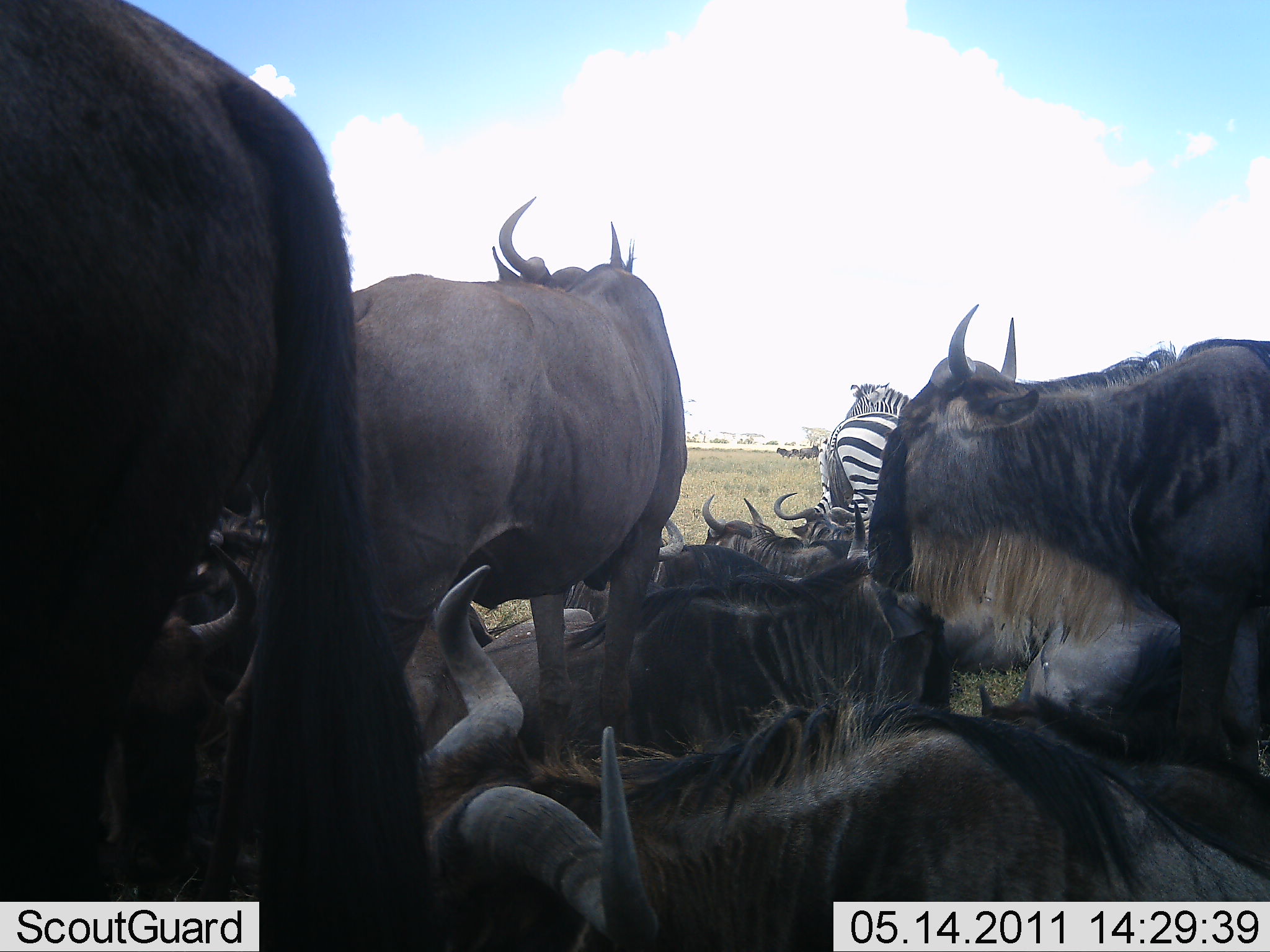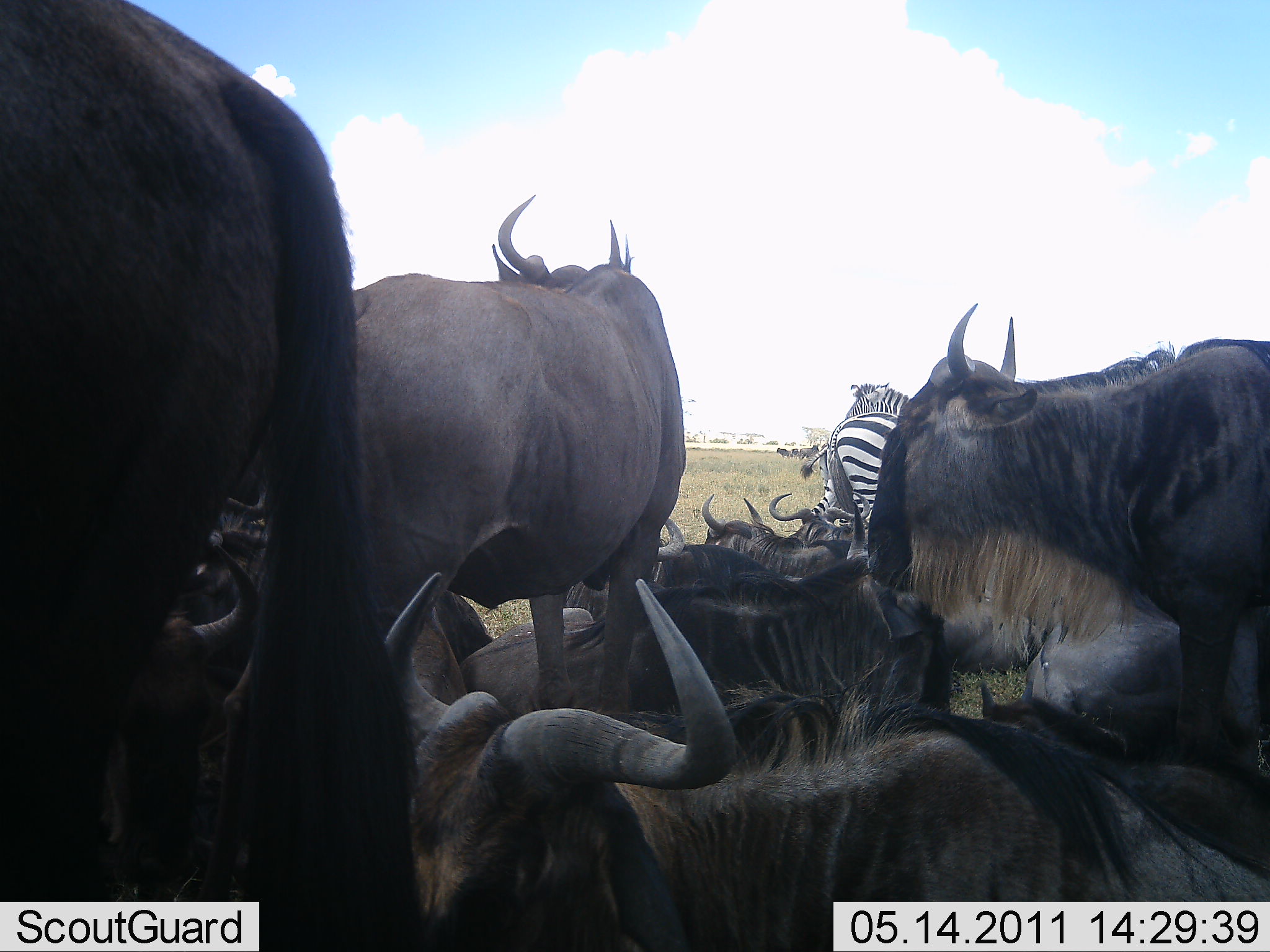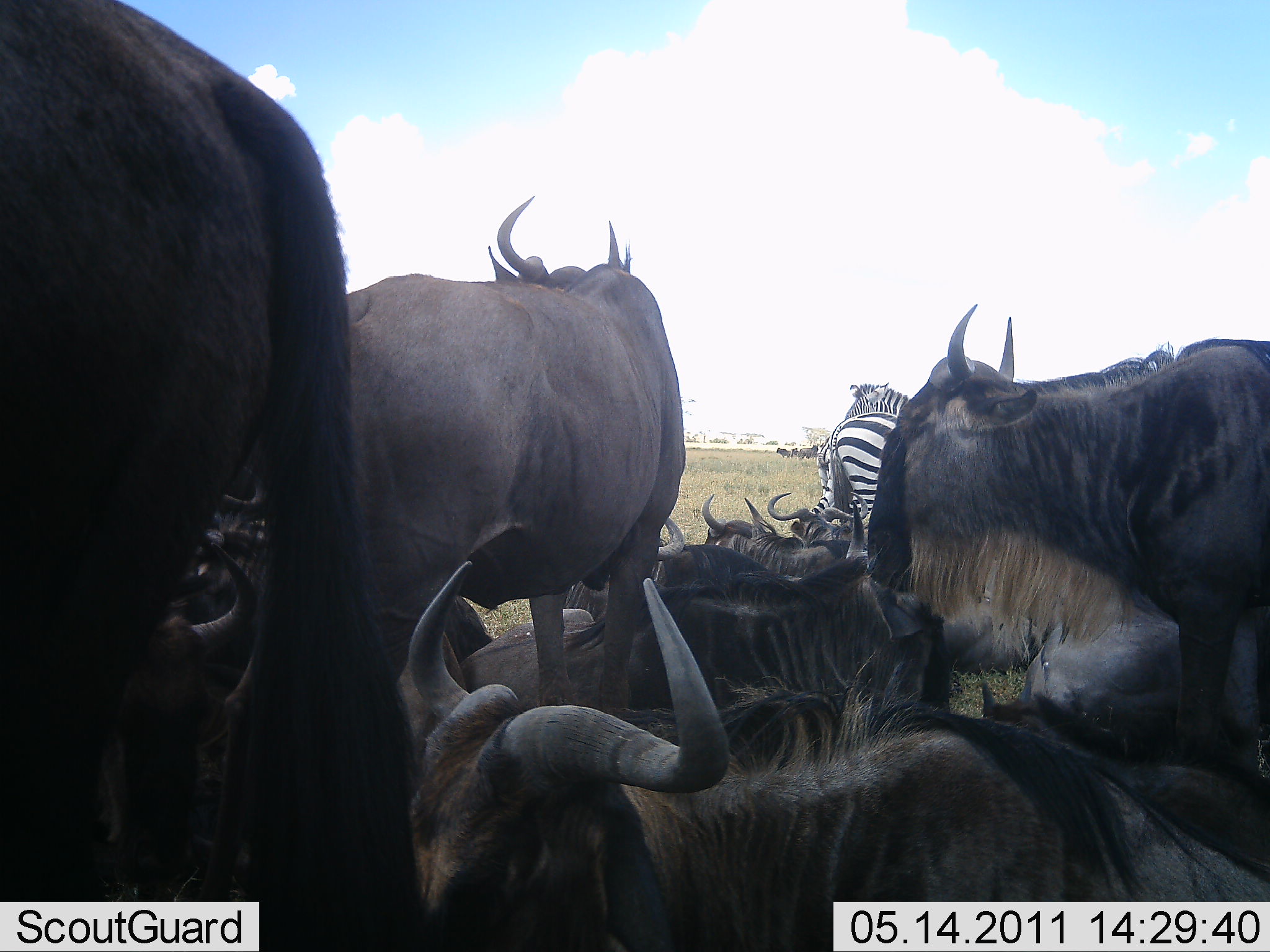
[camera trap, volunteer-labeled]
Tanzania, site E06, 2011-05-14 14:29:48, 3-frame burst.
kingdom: Animalia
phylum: Chordata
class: Mammalia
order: Artiodactyla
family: Bovidae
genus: Connochaetes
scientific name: Connochaetes taurinus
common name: blue wildebeest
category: wildebeest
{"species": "wildebeest (blue wildebeest) (Connochaetes taurinus)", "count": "10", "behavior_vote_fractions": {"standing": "33%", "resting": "93%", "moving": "7%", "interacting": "7%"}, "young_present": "0%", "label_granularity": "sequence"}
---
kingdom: Animalia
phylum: Chordata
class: Mammalia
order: Perissodactyla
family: Equidae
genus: Equus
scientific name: Equus quagga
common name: plains zebra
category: zebra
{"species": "zebra (plains zebra) (Equus quagga)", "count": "2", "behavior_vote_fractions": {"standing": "83%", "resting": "17%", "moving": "8%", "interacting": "0%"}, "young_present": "0%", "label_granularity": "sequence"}